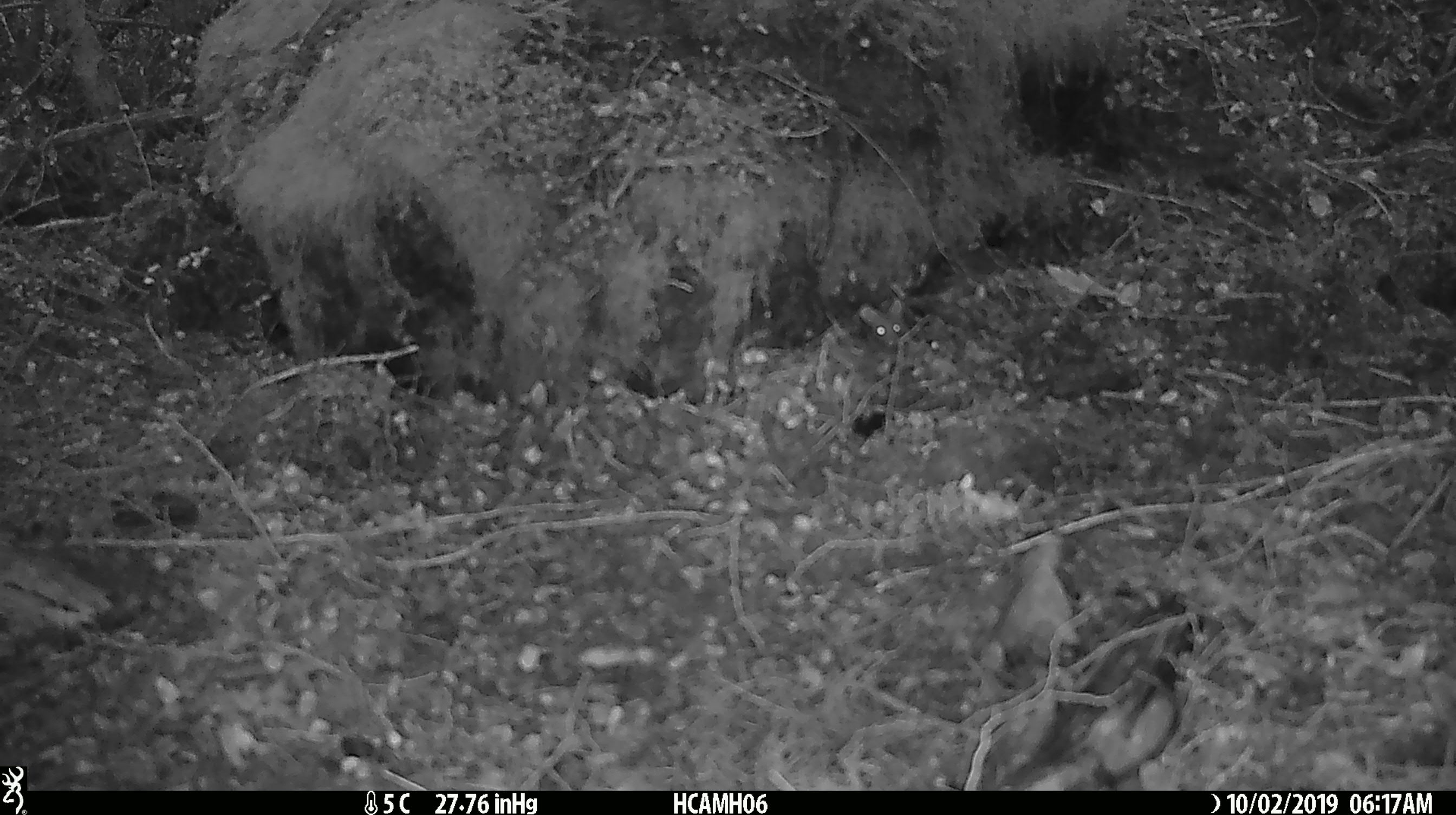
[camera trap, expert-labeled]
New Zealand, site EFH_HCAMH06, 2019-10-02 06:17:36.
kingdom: Animalia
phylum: Chordata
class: Mammalia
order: Rodentia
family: Muridae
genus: Mus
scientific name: Mus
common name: mouse